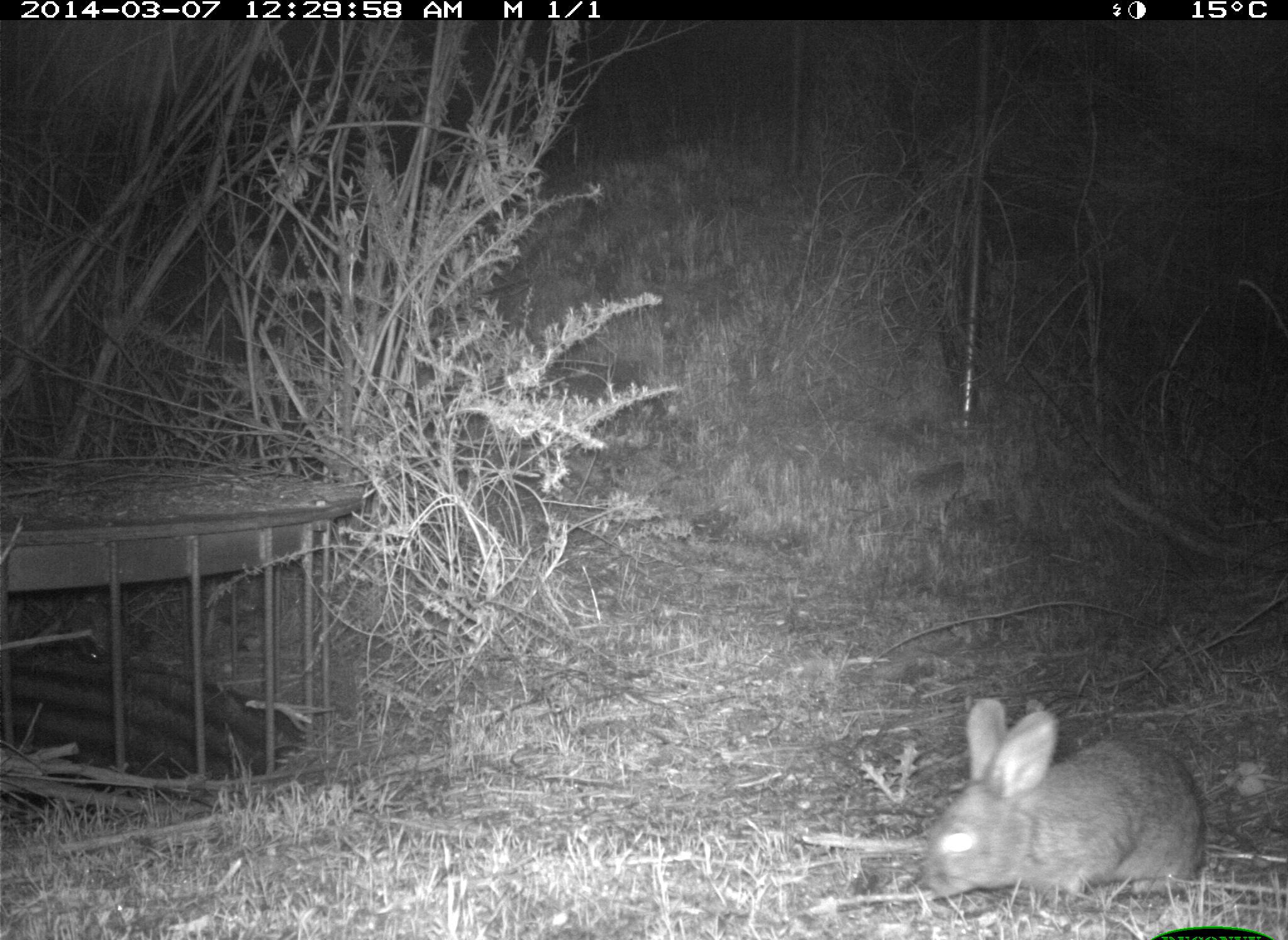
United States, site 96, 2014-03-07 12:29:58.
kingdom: Animalia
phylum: Chordata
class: Mammalia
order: Lagomorpha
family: Leporidae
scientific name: Leporidae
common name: rabbits and hares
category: rabbit